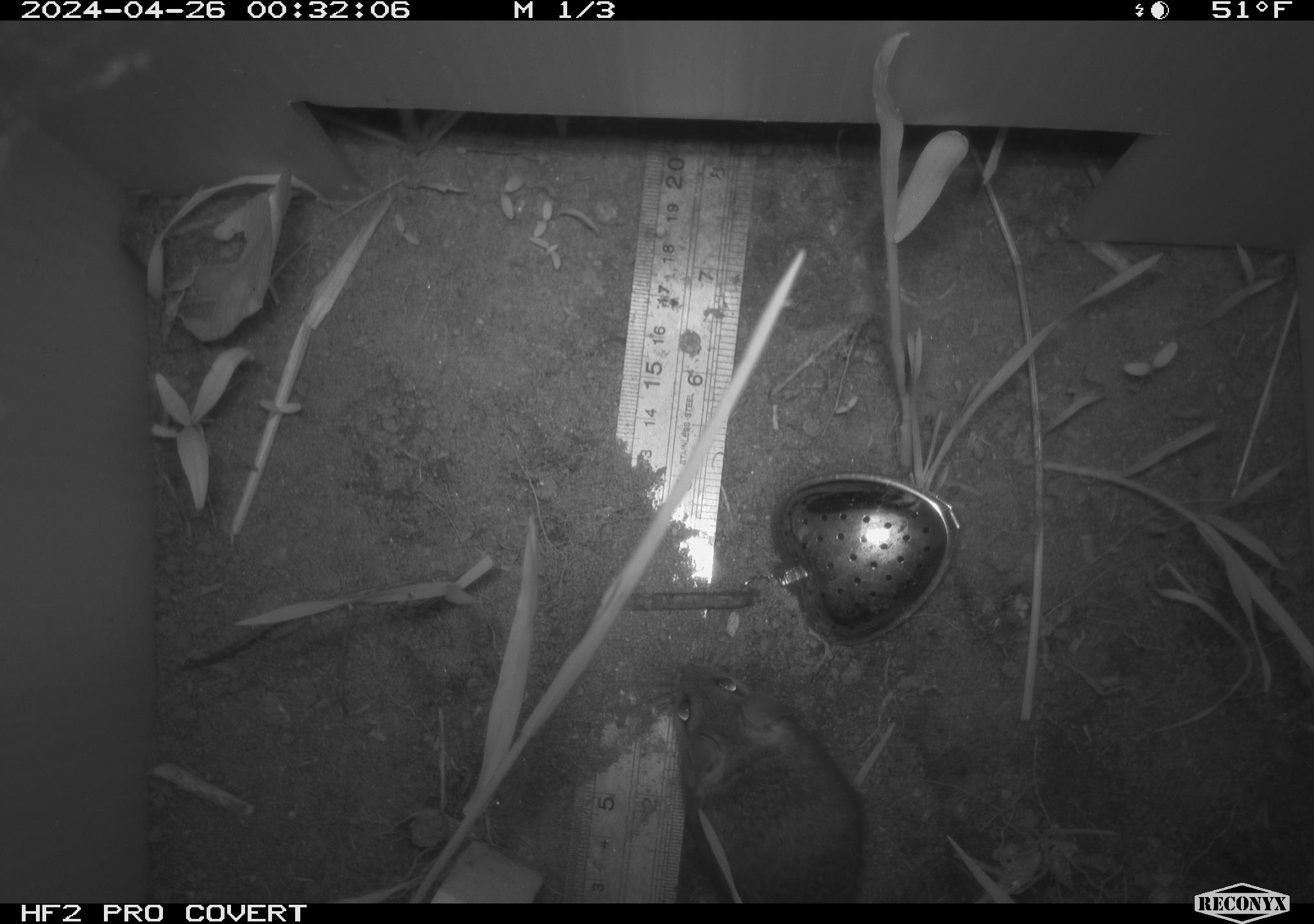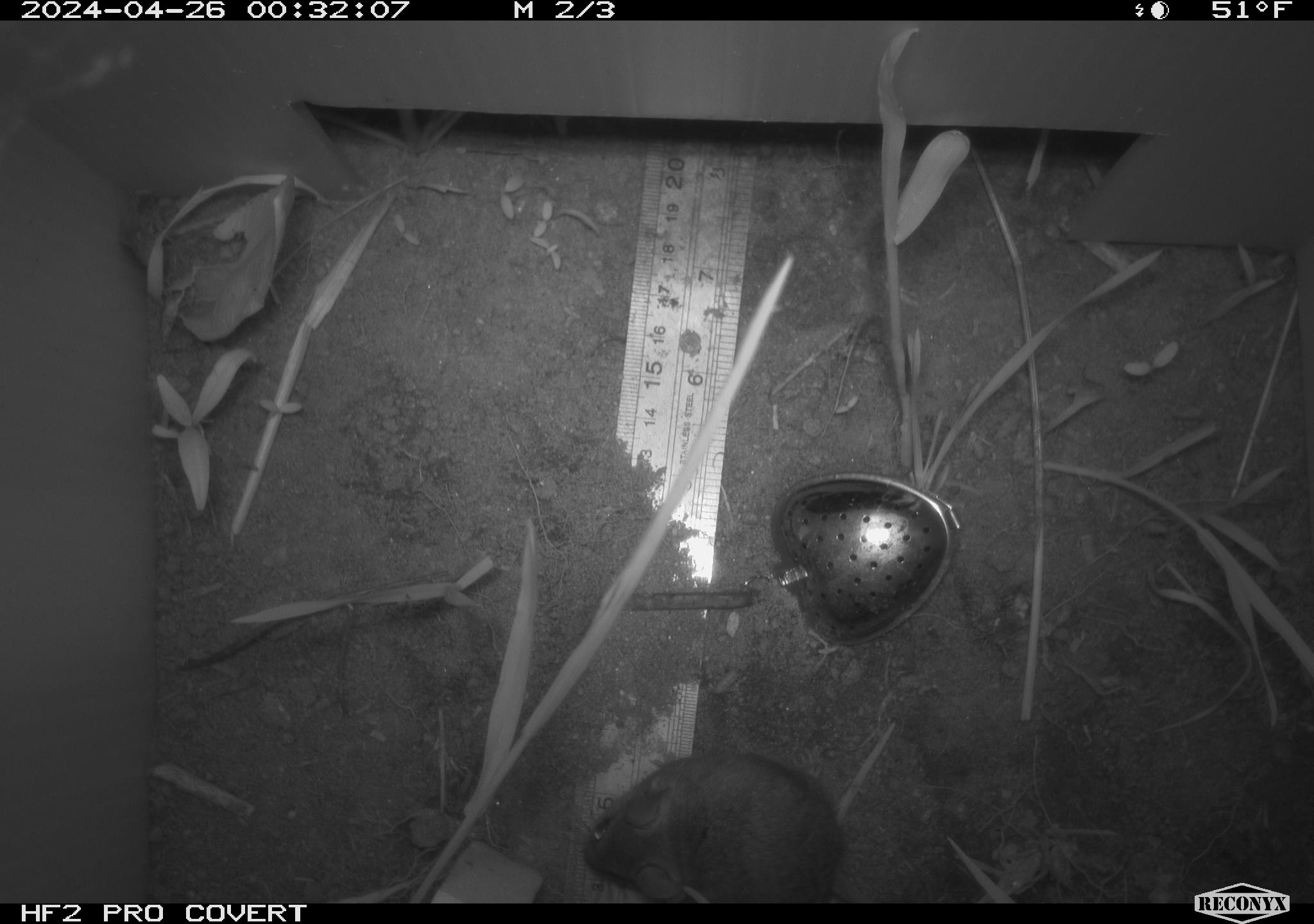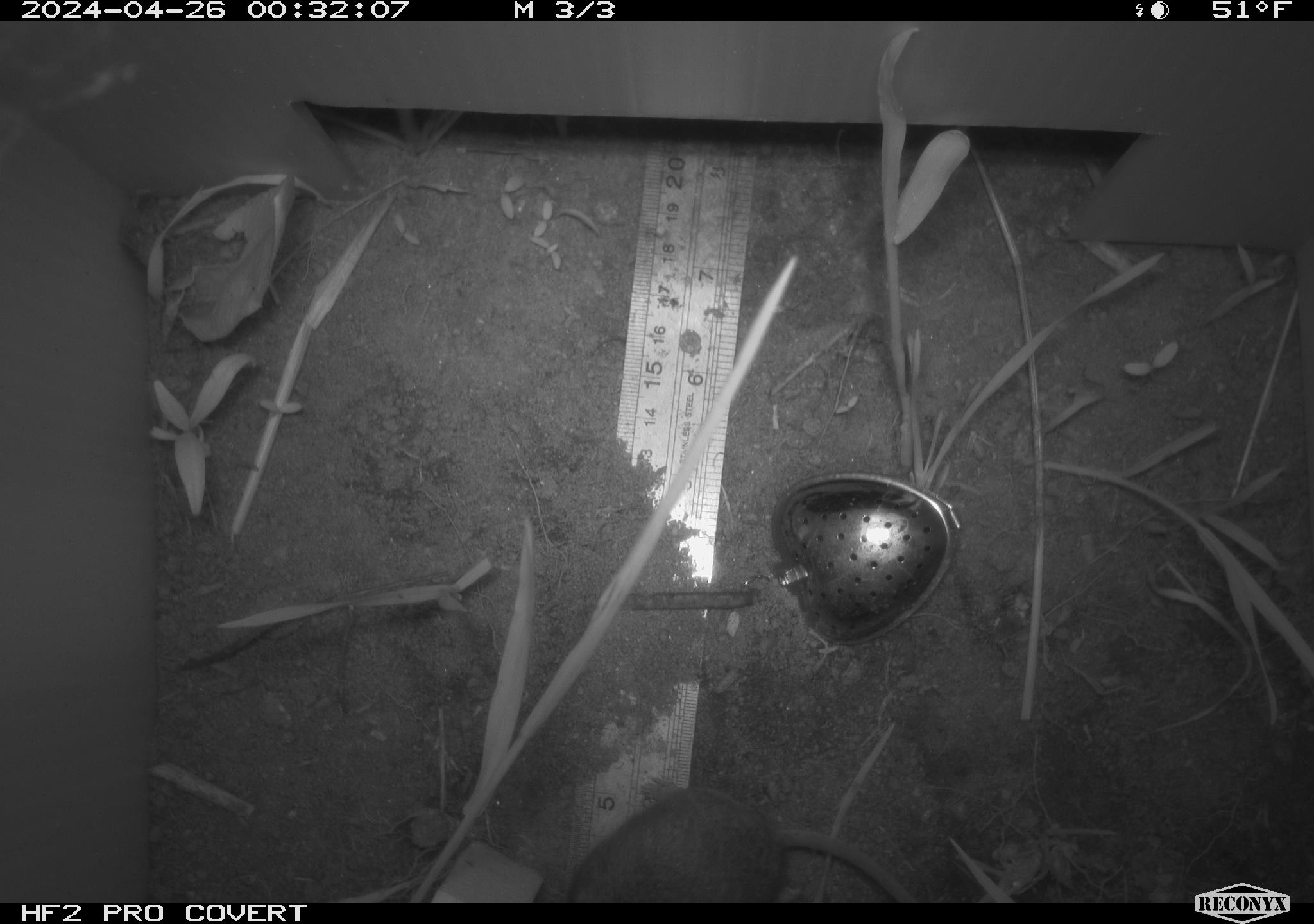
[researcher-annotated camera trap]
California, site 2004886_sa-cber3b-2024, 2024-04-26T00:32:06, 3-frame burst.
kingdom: Animalia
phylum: Chordata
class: Mammalia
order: Rodentia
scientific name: Rodentia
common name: mouse species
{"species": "mouse species (Rodentia)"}